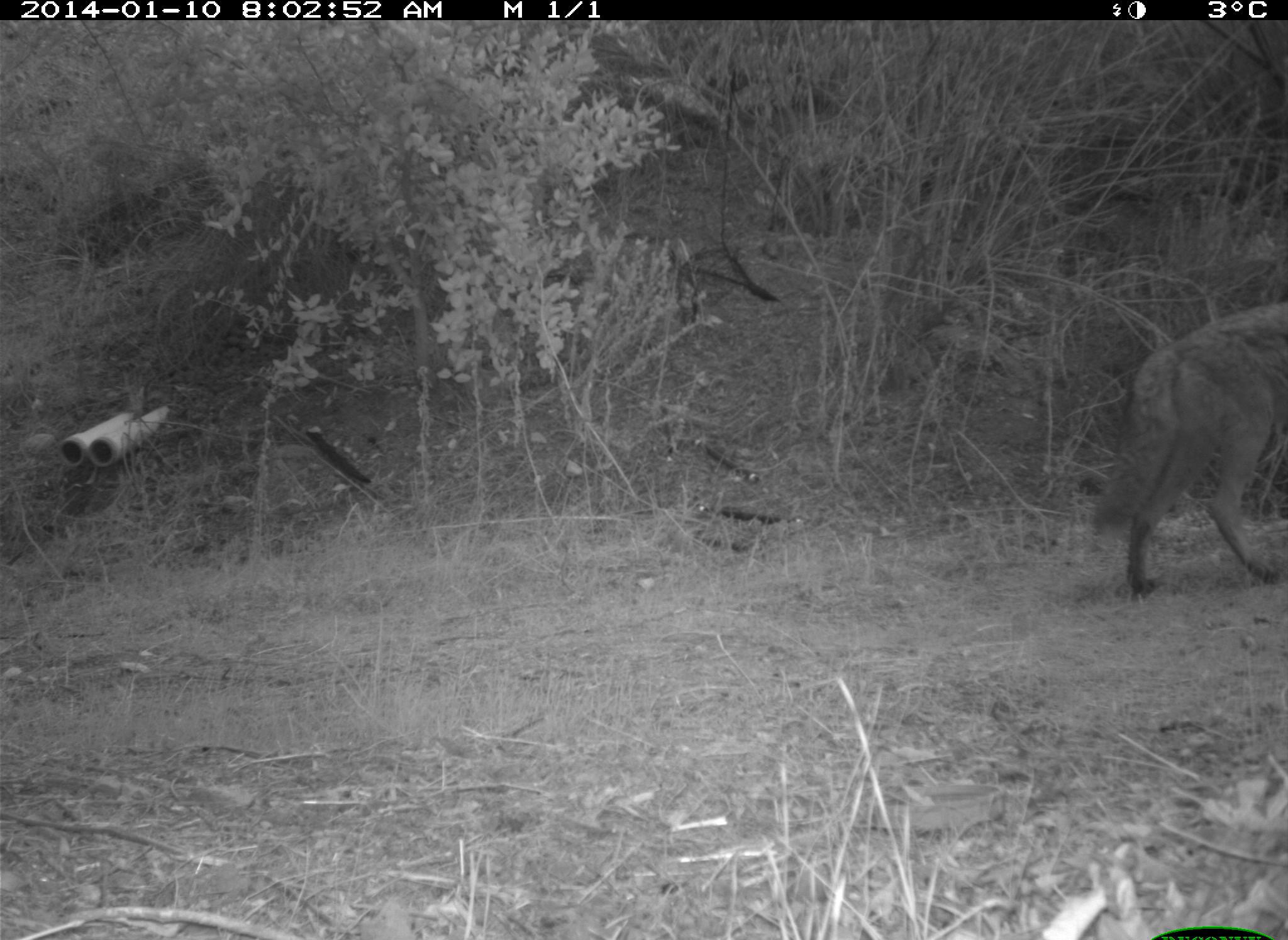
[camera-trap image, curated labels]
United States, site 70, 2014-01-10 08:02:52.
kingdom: Animalia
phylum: Chordata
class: Mammalia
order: Carnivora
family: Canidae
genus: Canis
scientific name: Canis latrans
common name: coyote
Coyote (Canis latrans).